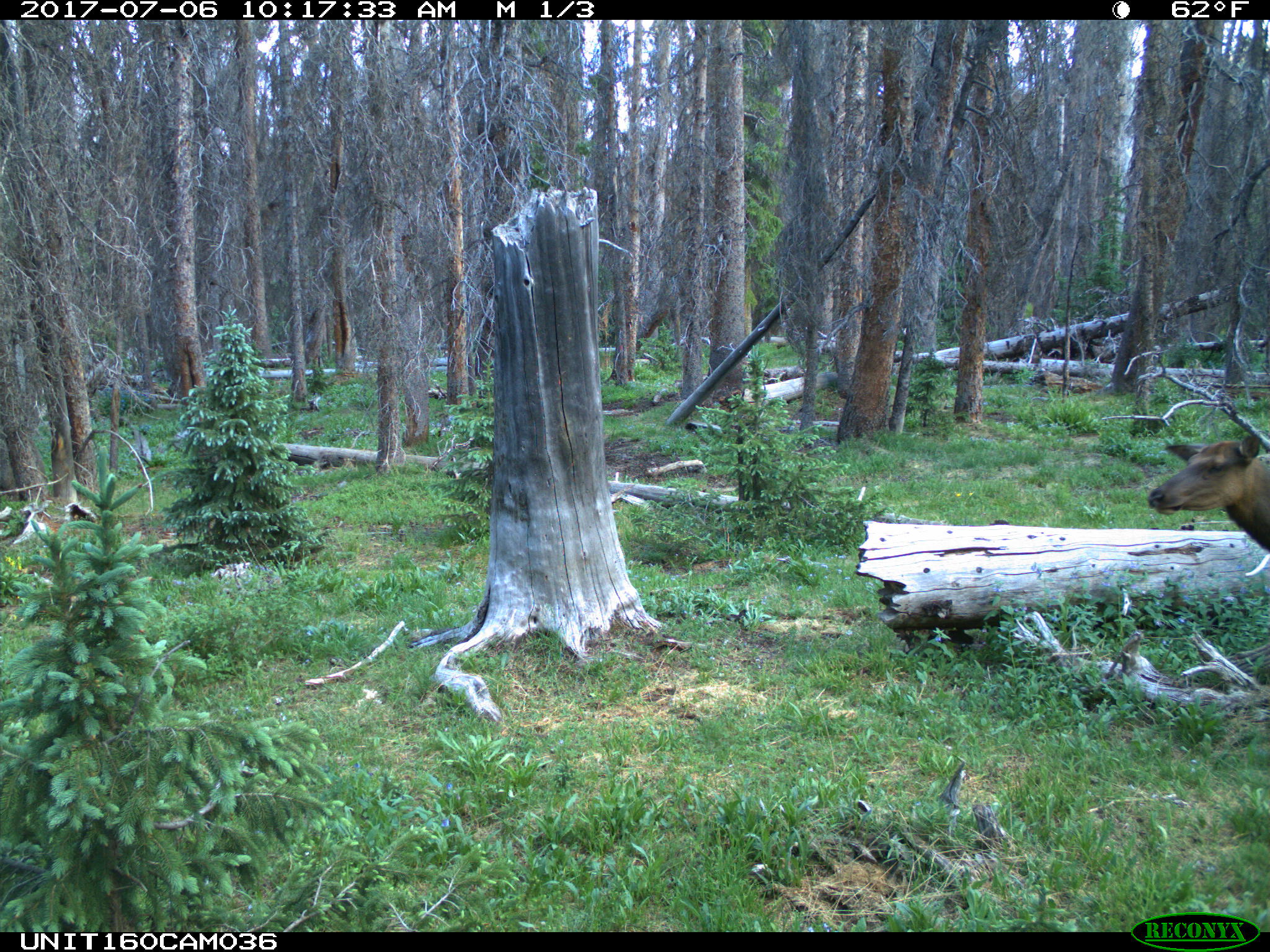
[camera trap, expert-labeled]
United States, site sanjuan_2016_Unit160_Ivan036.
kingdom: Animalia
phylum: Chordata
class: Mammalia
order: Artiodactyla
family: Cervidae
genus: Cervus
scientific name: Cervus elaphus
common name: red deer